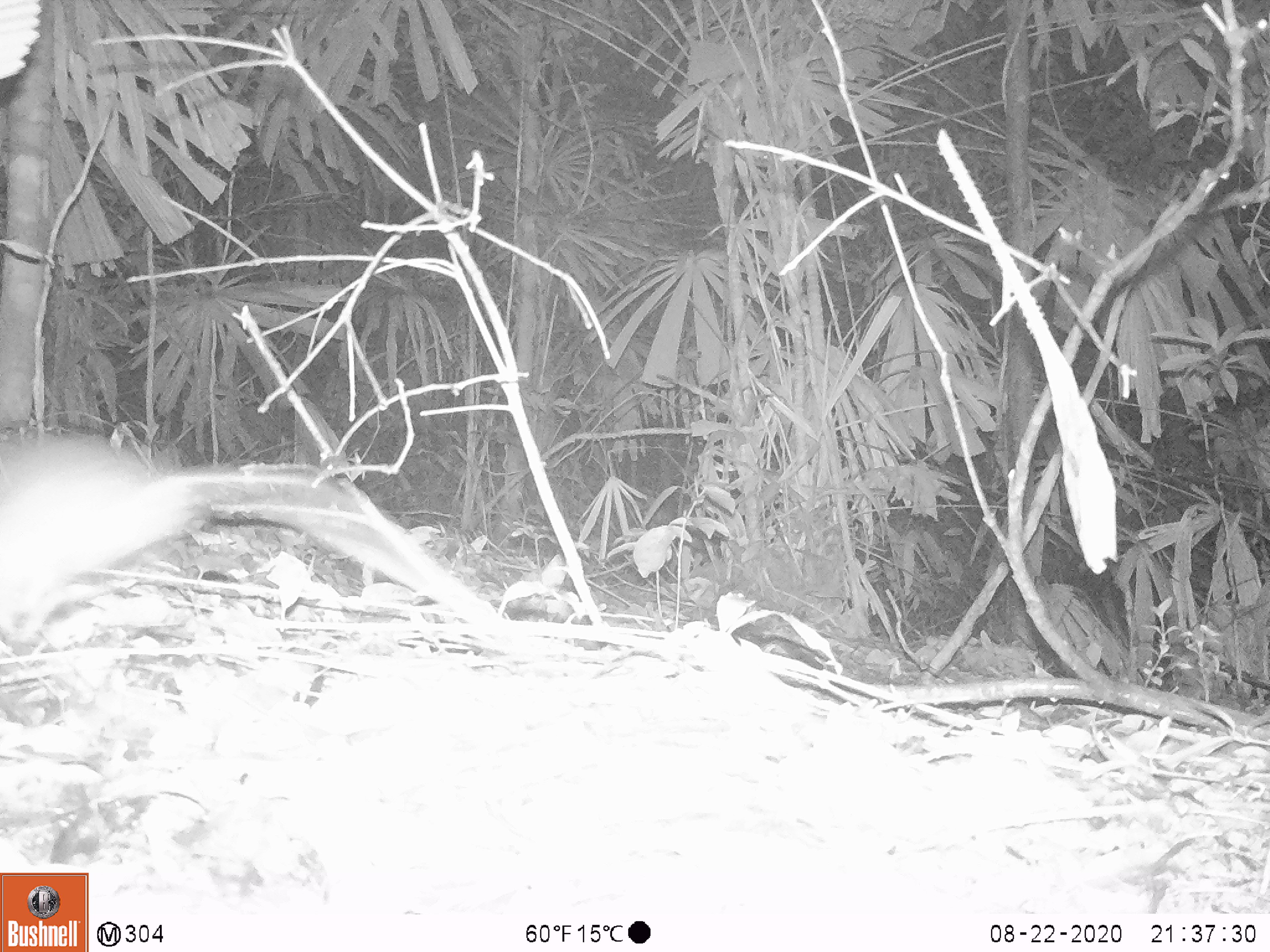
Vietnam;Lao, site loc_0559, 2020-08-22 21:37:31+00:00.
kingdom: Animalia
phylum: Chordata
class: Mammalia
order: Rodentia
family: Muridae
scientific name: Muridae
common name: old-world mice and rats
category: unidentified murid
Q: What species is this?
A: Unidentified murid (old-world mice and rats) (Muridae).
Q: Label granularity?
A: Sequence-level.